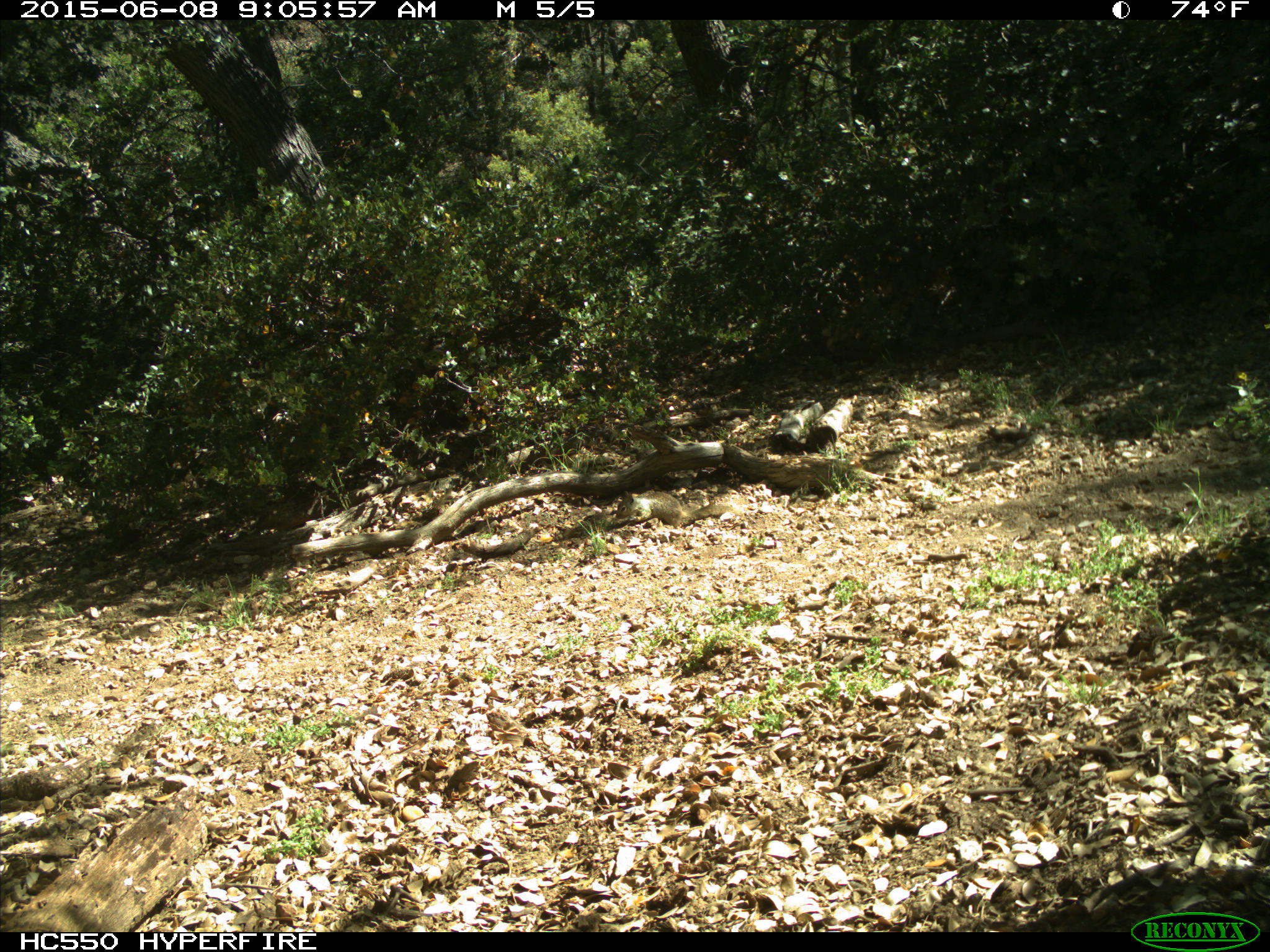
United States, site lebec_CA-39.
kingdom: Animalia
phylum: Chordata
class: Mammalia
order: Rodentia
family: Sciuridae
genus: Otospermophilus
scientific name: Otospermophilus beecheyi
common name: california ground squirrel